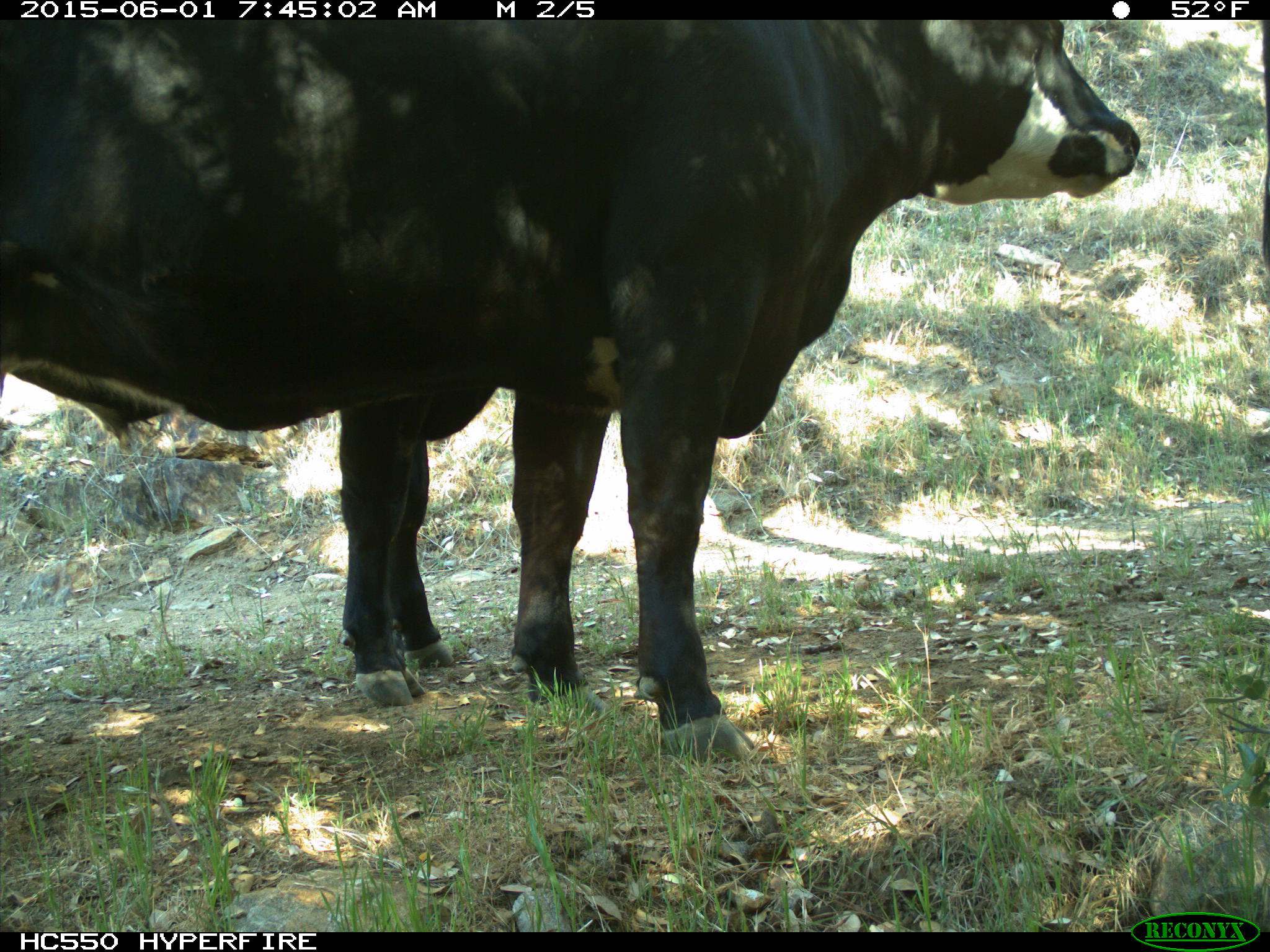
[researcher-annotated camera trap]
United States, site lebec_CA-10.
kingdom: Animalia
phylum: Chordata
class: Mammalia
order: Artiodactyla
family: Bovidae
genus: Bos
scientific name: Bos taurus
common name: domestic cow